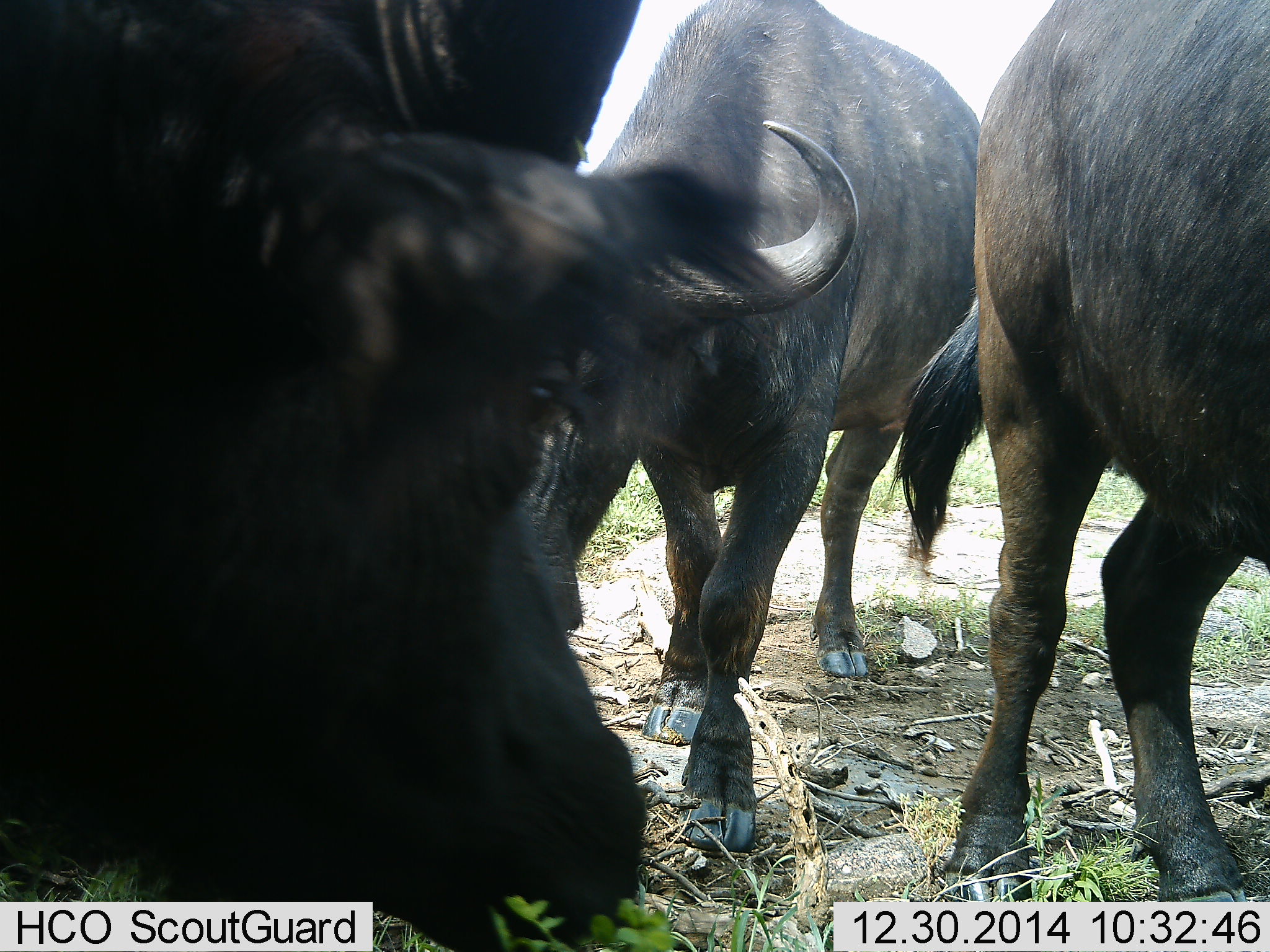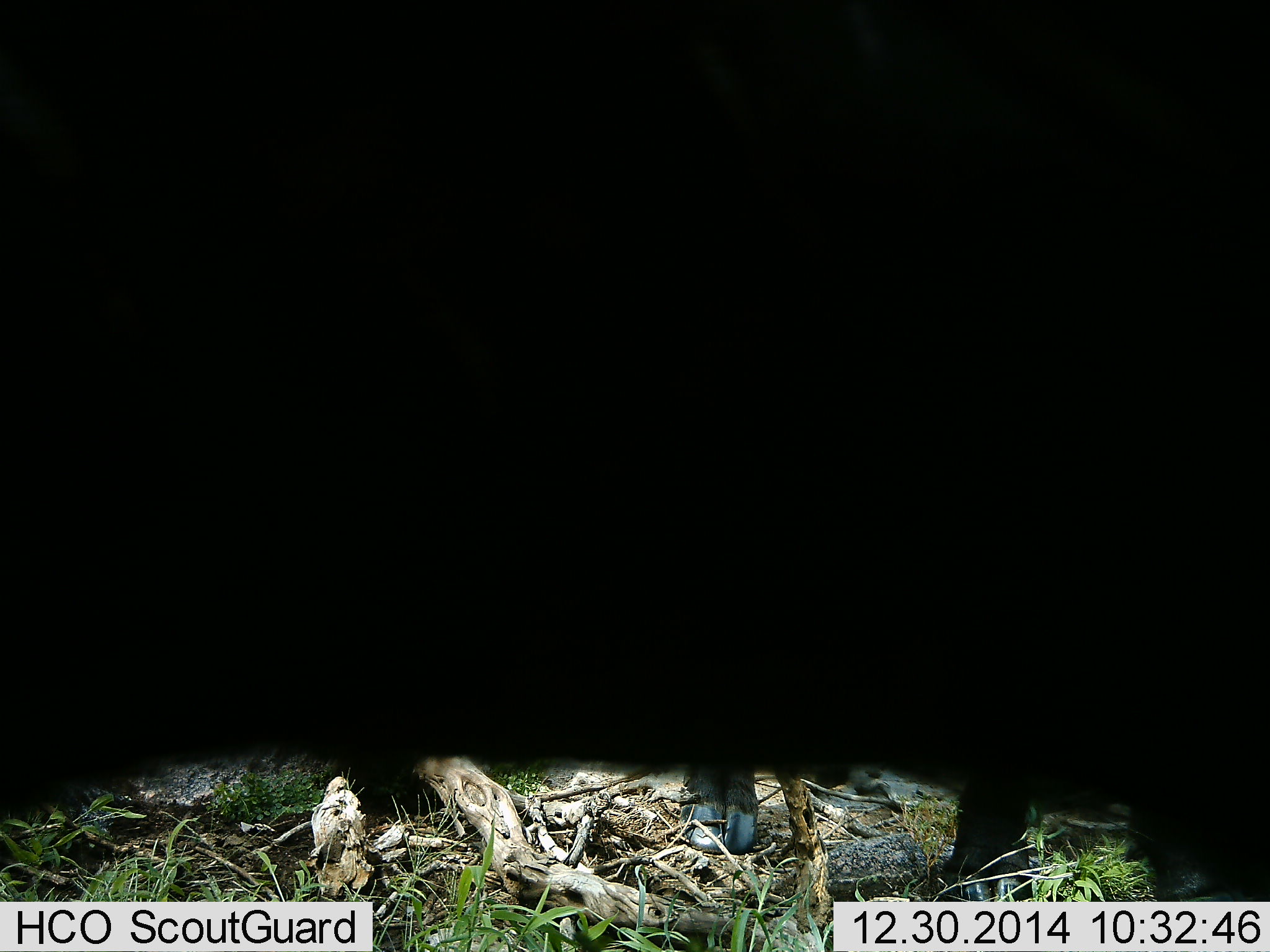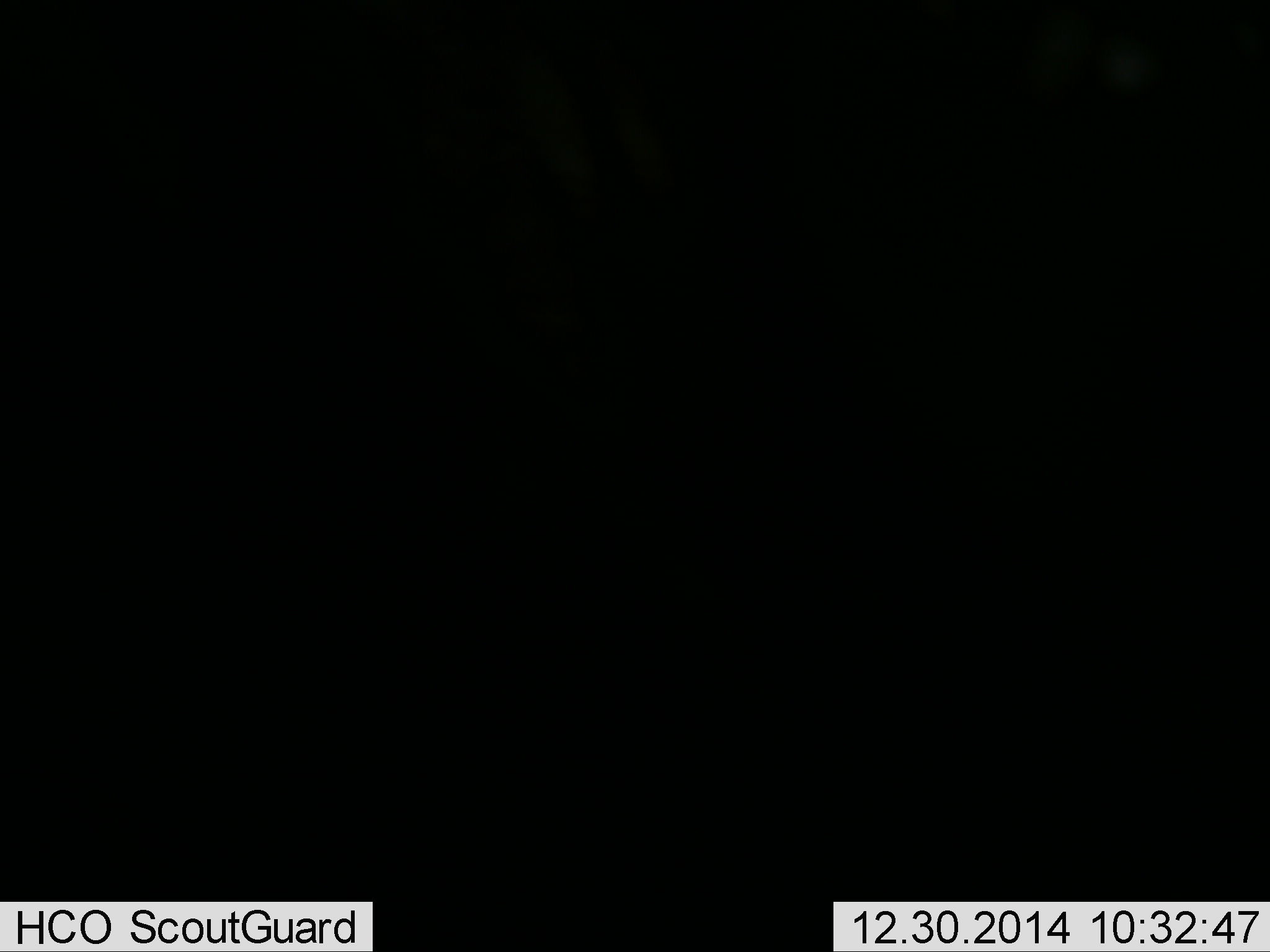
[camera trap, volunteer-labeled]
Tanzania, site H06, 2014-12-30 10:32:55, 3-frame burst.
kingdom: Animalia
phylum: Chordata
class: Mammalia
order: Artiodactyla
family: Bovidae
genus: Syncerus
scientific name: Syncerus caffer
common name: cape buffalo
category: buffalo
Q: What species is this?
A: Buffalo (cape buffalo) (Syncerus caffer).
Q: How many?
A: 3.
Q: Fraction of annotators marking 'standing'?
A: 70%.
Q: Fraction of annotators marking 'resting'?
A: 0%.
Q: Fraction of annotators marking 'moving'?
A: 50%.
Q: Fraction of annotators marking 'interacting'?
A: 10%.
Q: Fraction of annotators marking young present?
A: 0%.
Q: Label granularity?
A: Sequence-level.